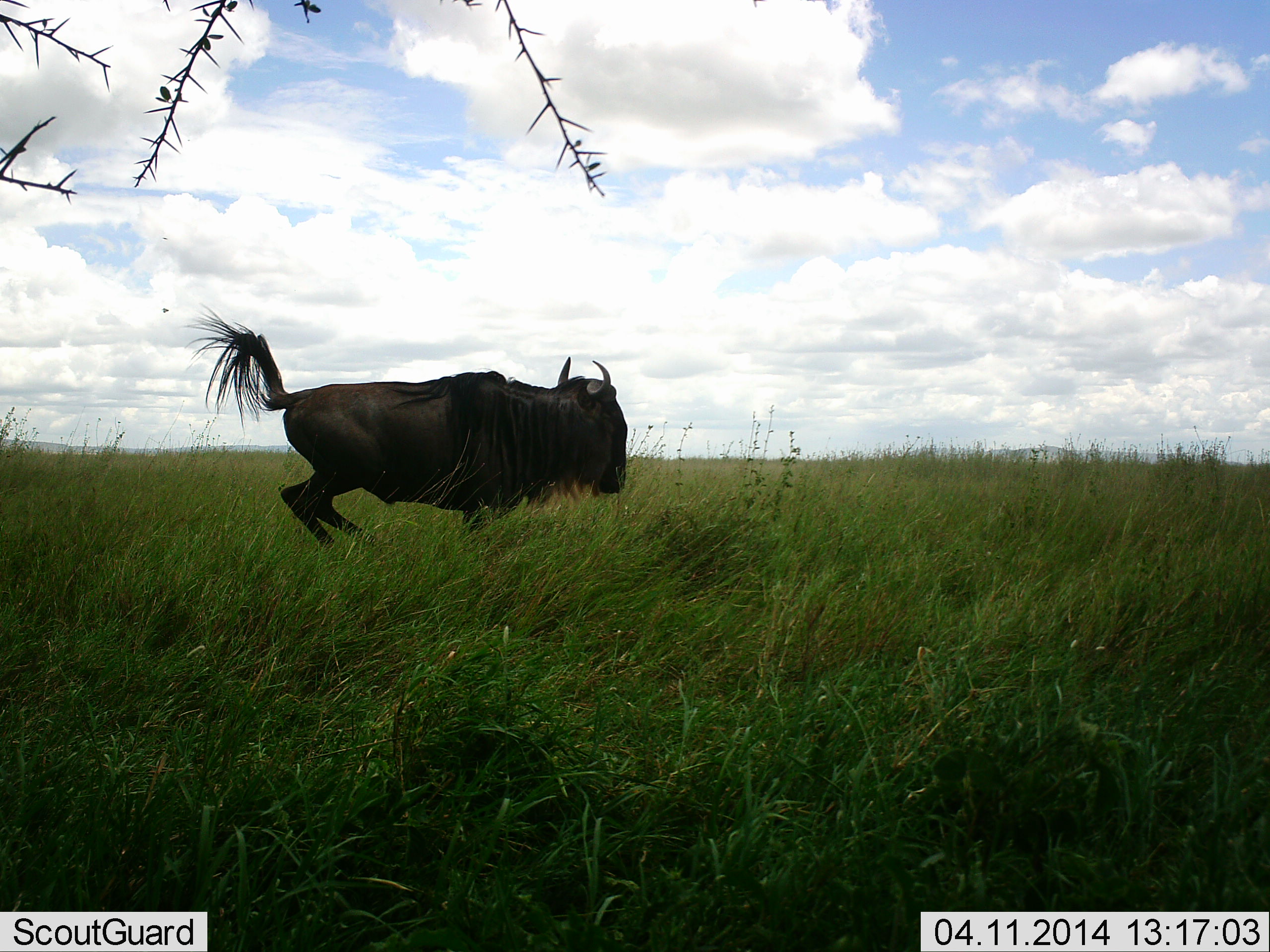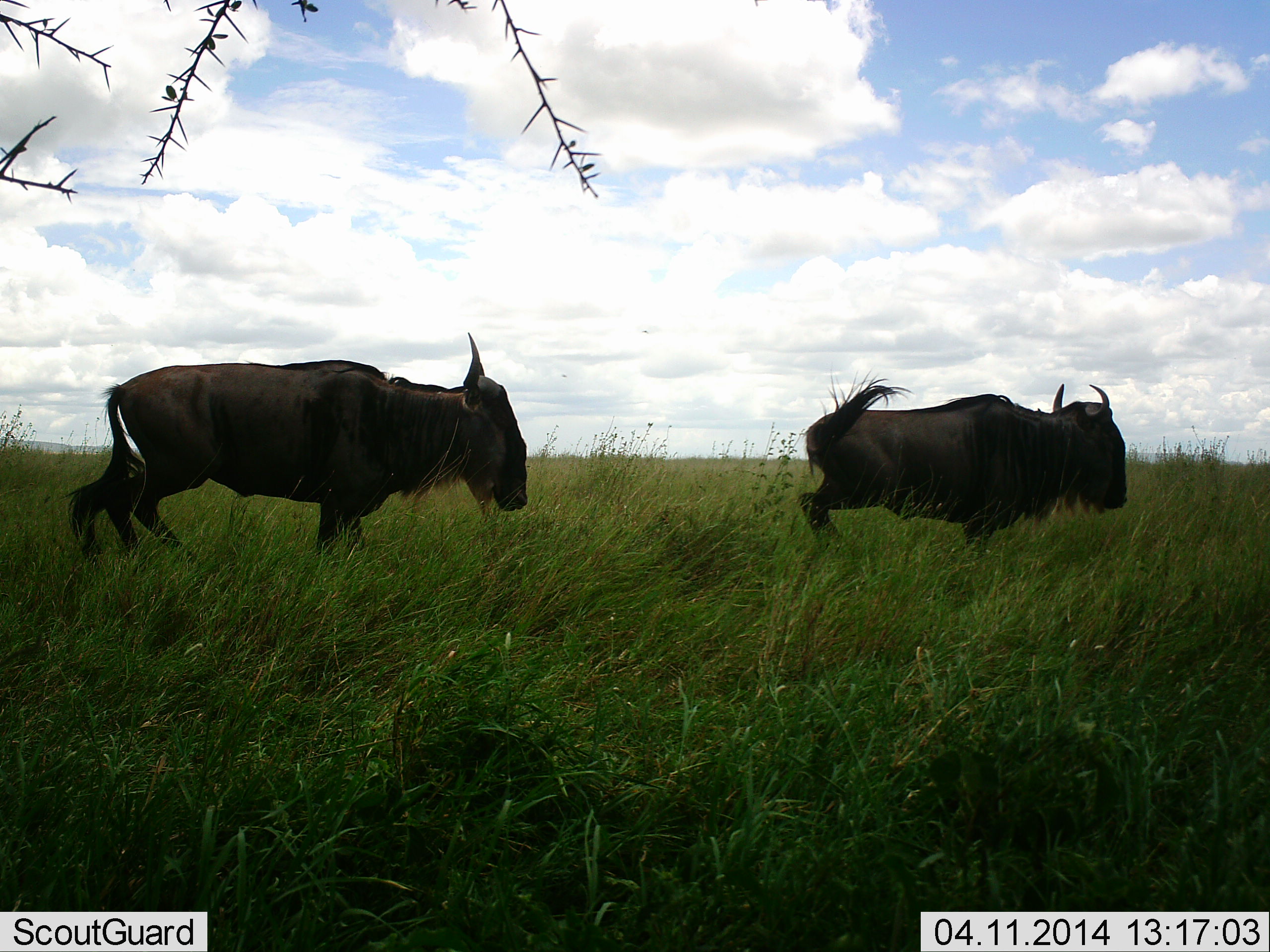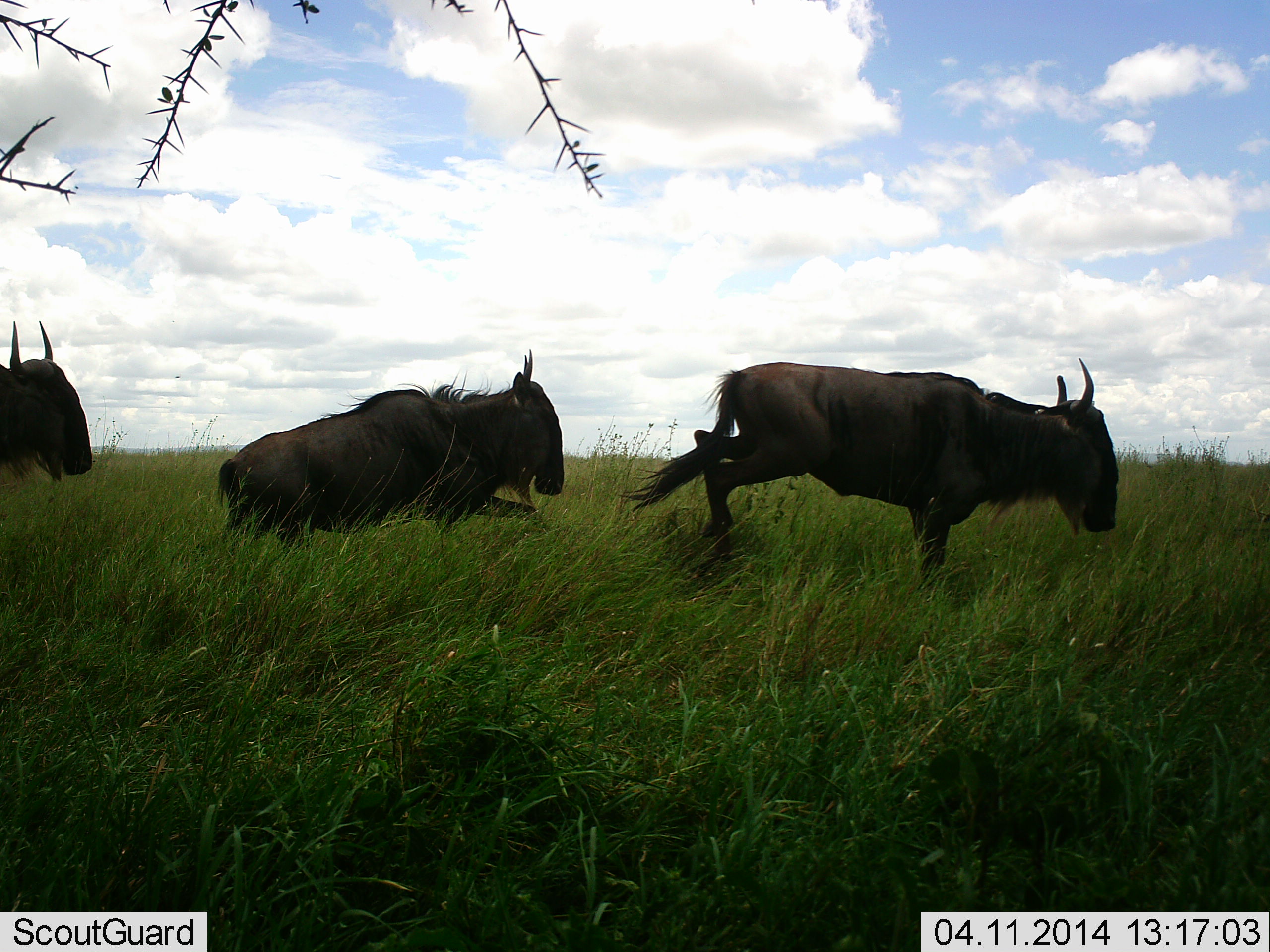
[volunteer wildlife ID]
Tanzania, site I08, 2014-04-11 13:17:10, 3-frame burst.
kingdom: Animalia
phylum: Chordata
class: Mammalia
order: Artiodactyla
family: Bovidae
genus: Connochaetes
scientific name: Connochaetes taurinus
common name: blue wildebeest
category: wildebeest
Wildebeest (blue wildebeest) (Connochaetes taurinus), count 3. Behavior (volunteer vote fractions): standing 10%, resting 0%, moving 100%, interacting 0%. Young present (vote fraction): 0%. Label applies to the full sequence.